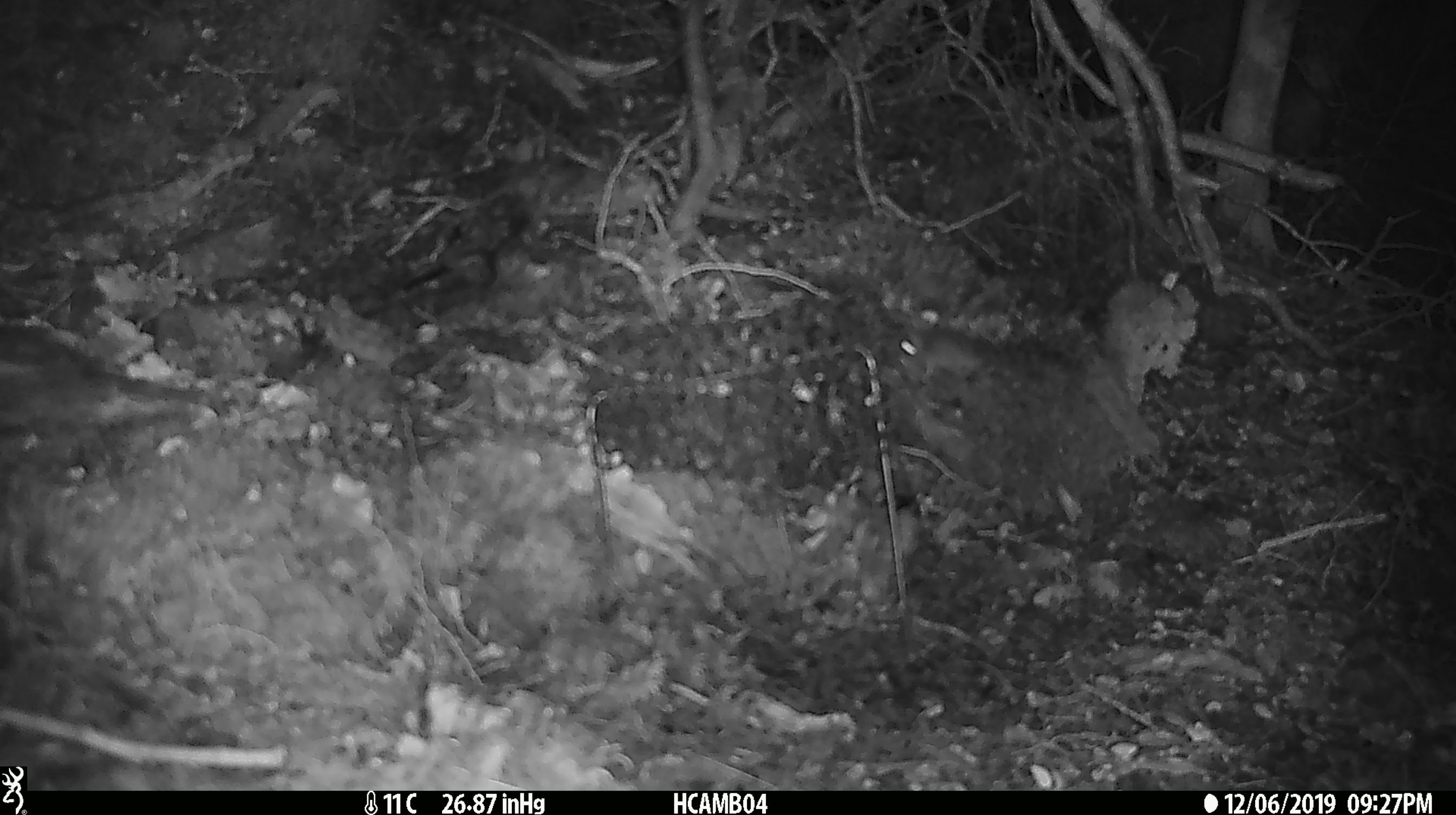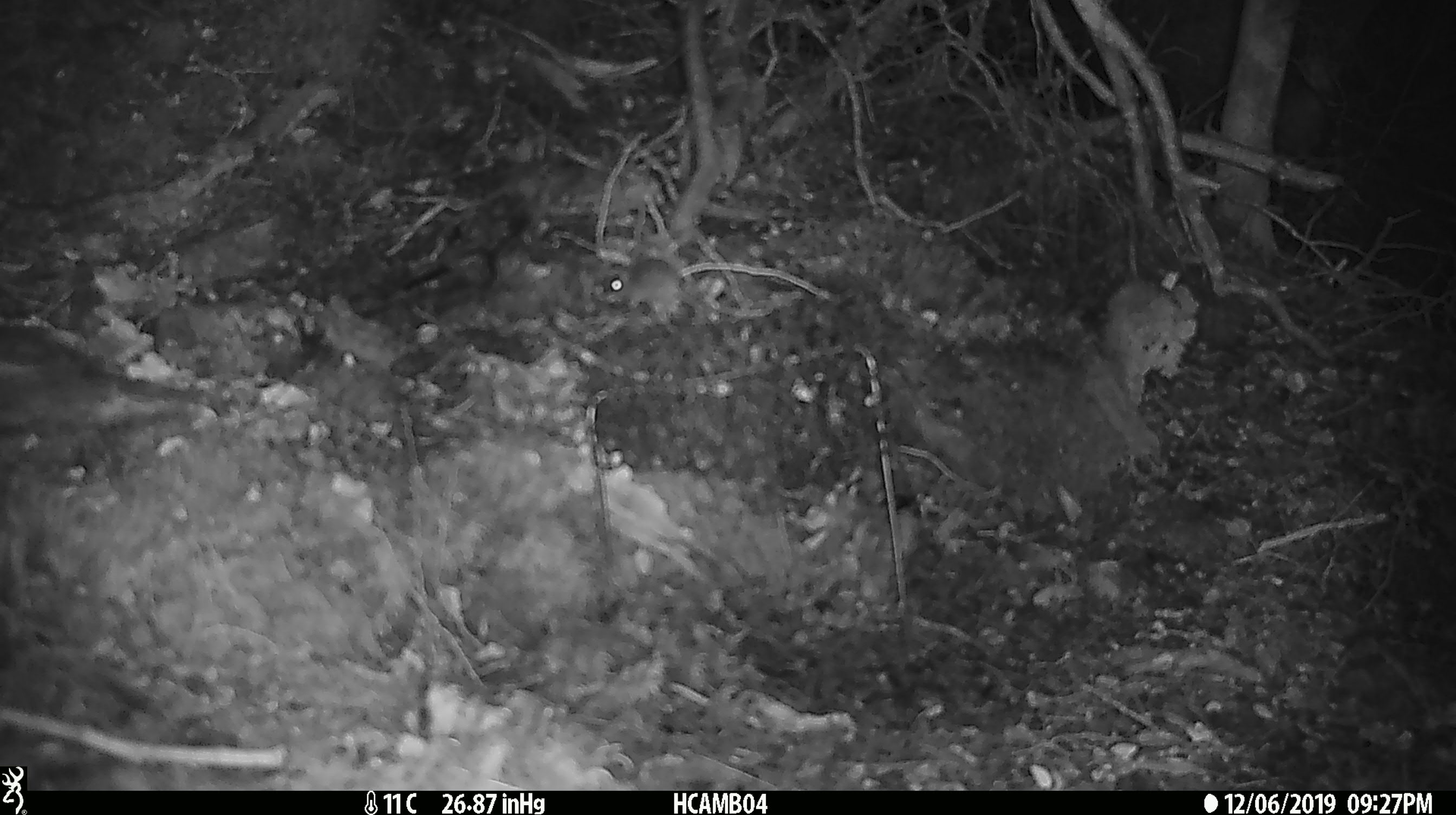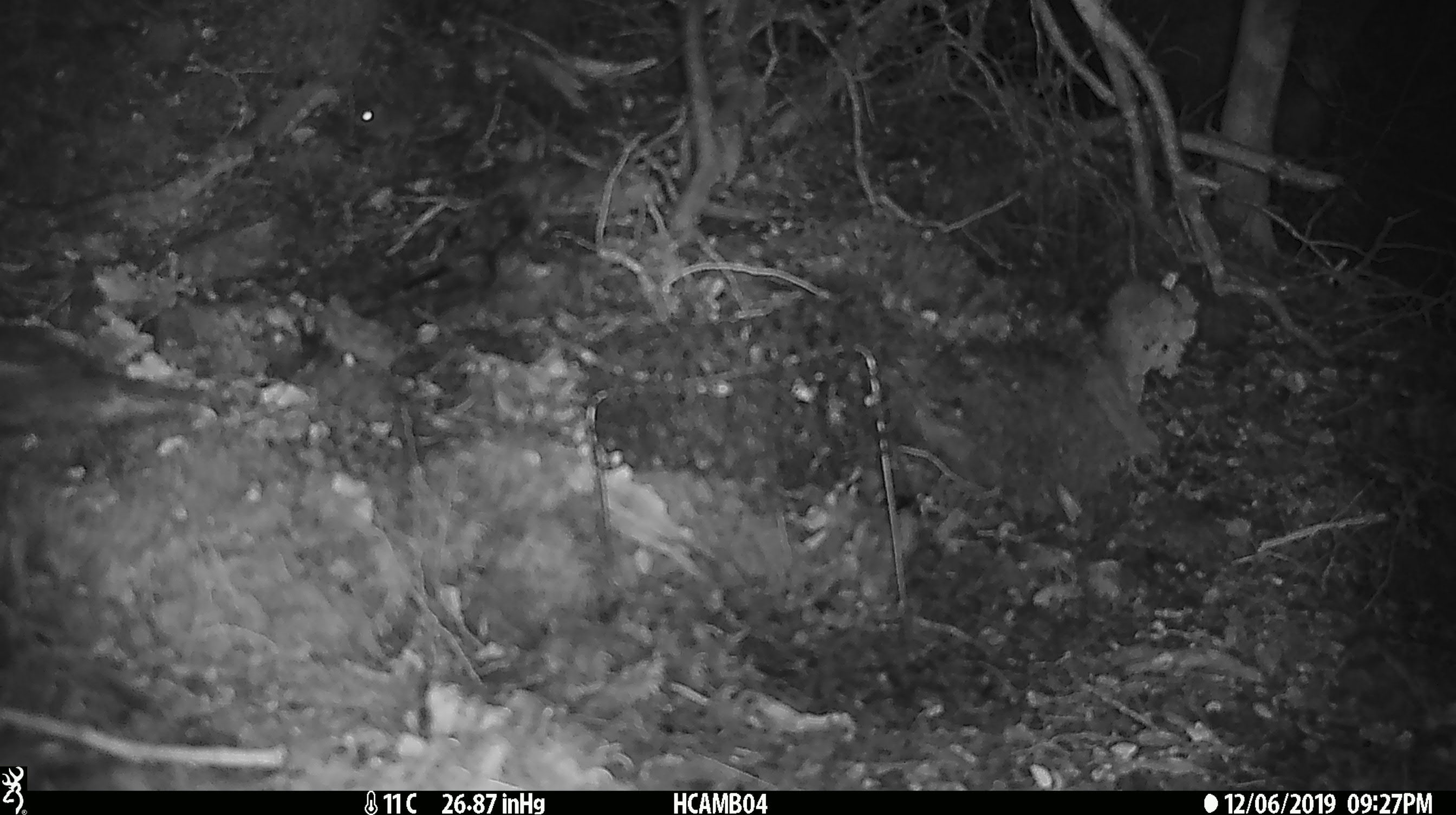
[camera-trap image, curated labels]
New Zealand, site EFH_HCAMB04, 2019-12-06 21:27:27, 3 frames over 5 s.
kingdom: Animalia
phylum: Chordata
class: Mammalia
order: Rodentia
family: Muridae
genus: Mus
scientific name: Mus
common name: mouse